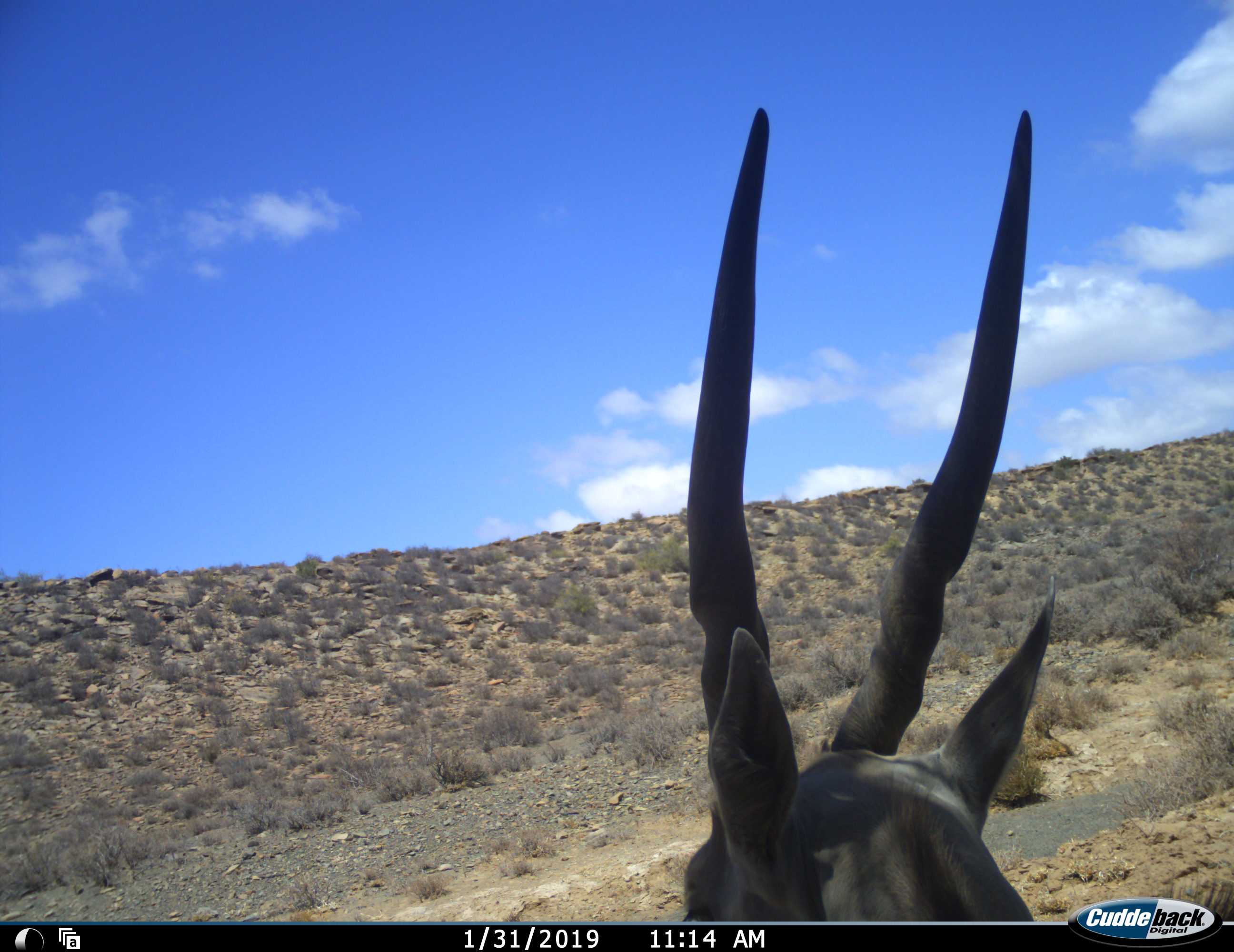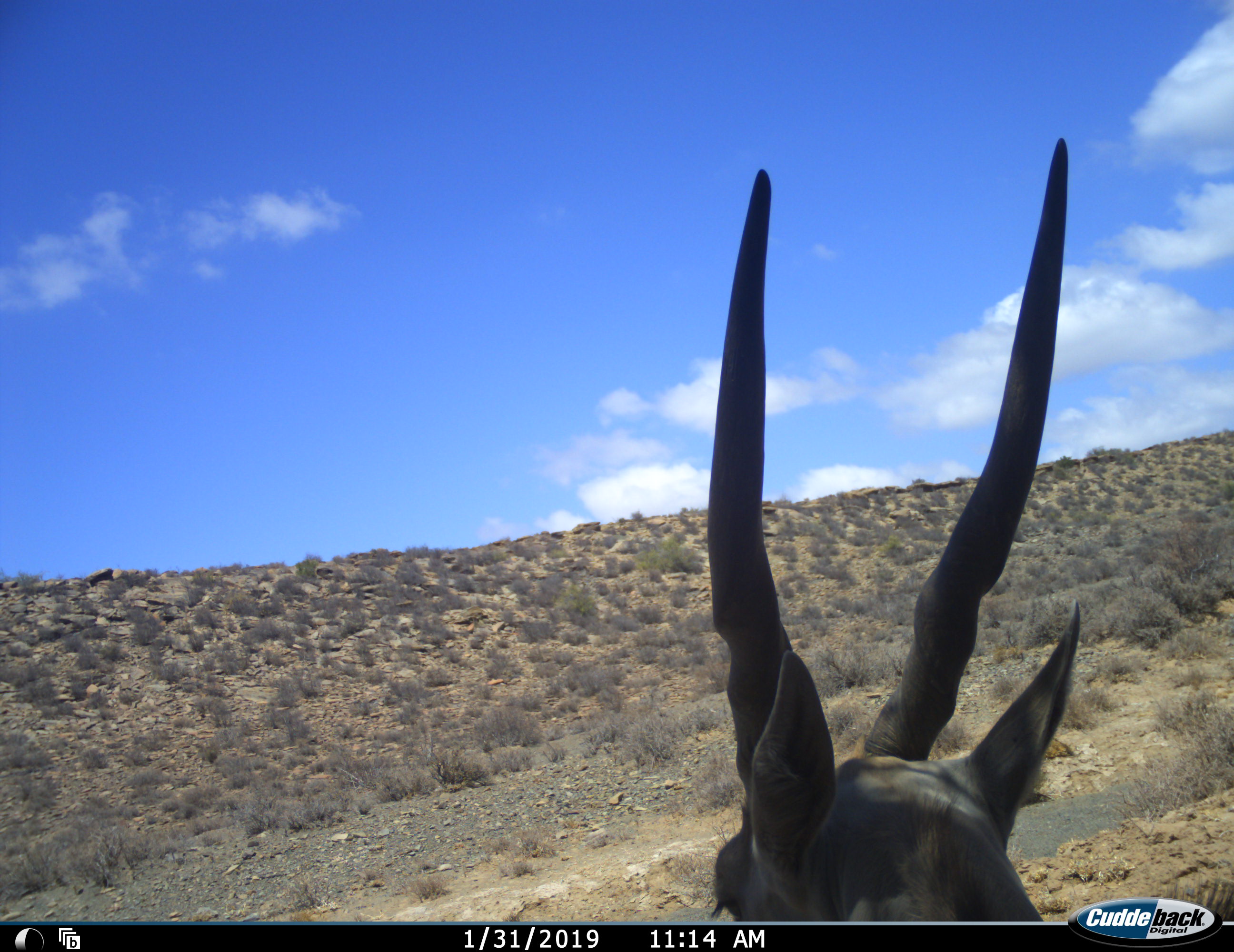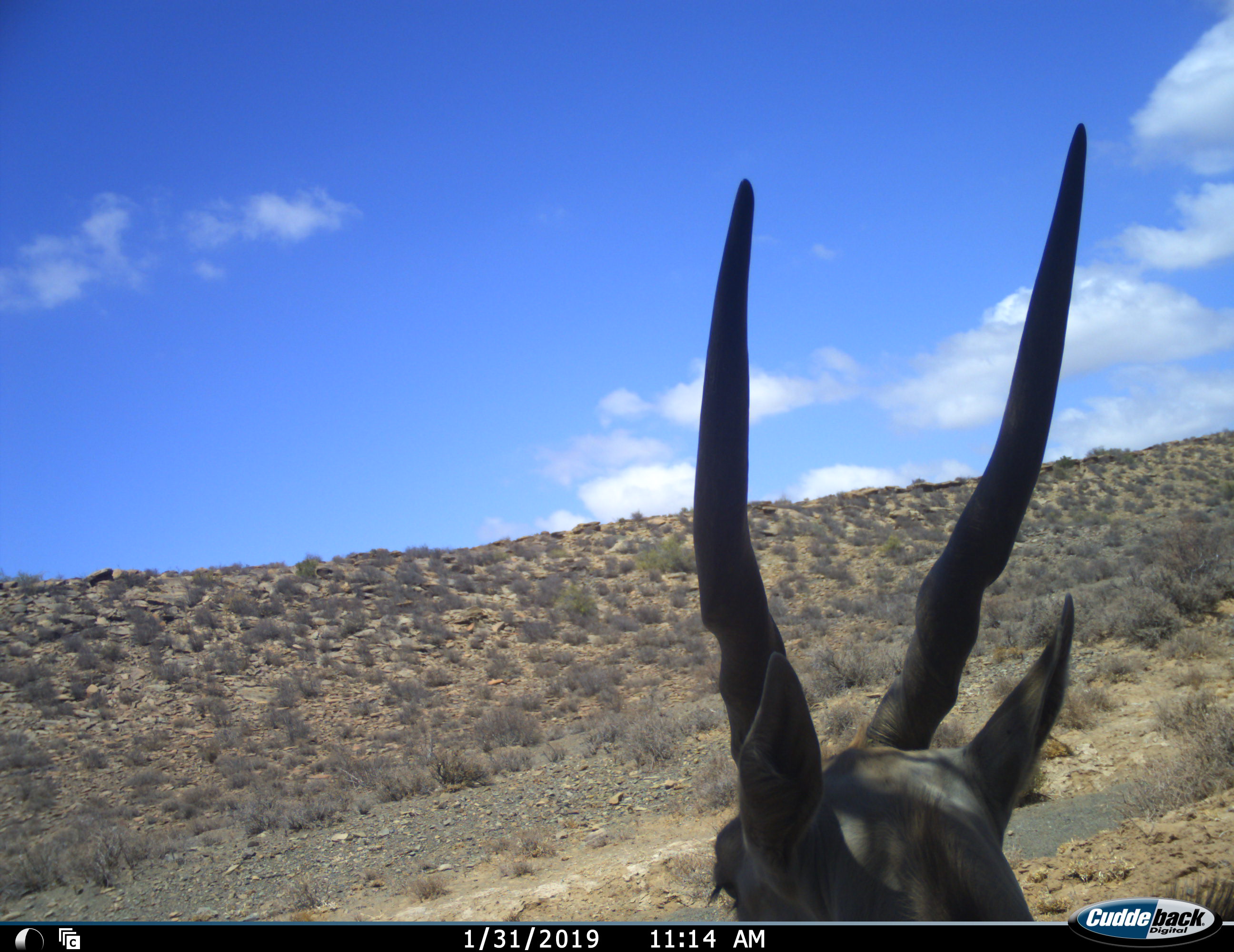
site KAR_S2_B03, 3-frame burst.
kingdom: Animalia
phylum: Chordata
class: Mammalia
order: Artiodactyla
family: Bovidae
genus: Tragelaphus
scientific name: Tragelaphus oryx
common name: eland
Eland (Tragelaphus oryx), count 1. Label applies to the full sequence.